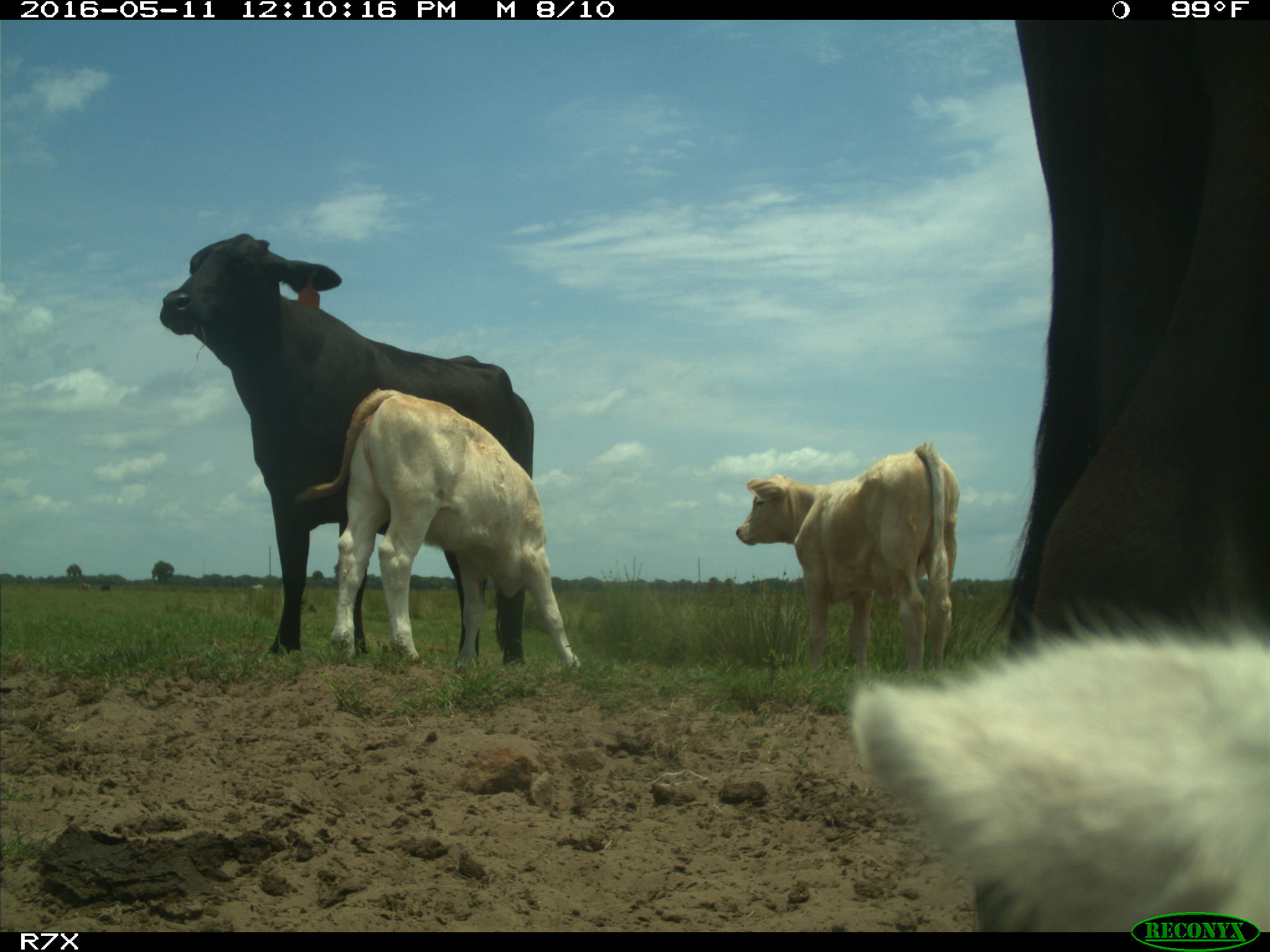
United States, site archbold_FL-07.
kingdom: Animalia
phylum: Chordata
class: Mammalia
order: Artiodactyla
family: Bovidae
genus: Bos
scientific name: Bos taurus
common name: domestic cow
Bos taurus (domestic cow).